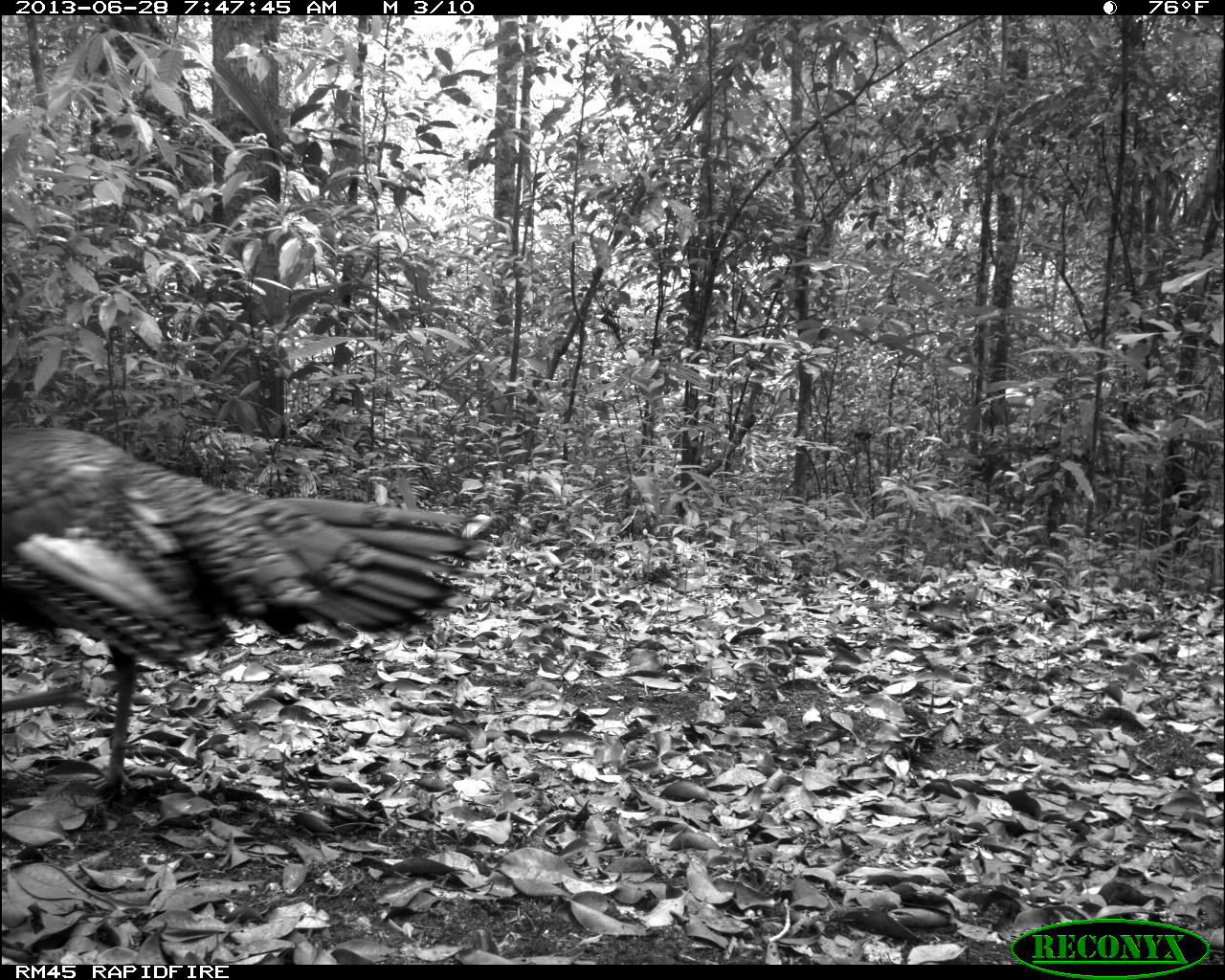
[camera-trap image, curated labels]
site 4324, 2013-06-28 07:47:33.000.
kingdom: Animalia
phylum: Chordata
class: Aves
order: Galliformes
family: Phasianidae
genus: Meleagris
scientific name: Meleagris ocellata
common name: ocellated turkey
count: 1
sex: male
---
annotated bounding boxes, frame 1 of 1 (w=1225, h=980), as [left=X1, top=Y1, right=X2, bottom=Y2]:
meleagris ocellata: [left=0, top=420, right=486, bottom=801]